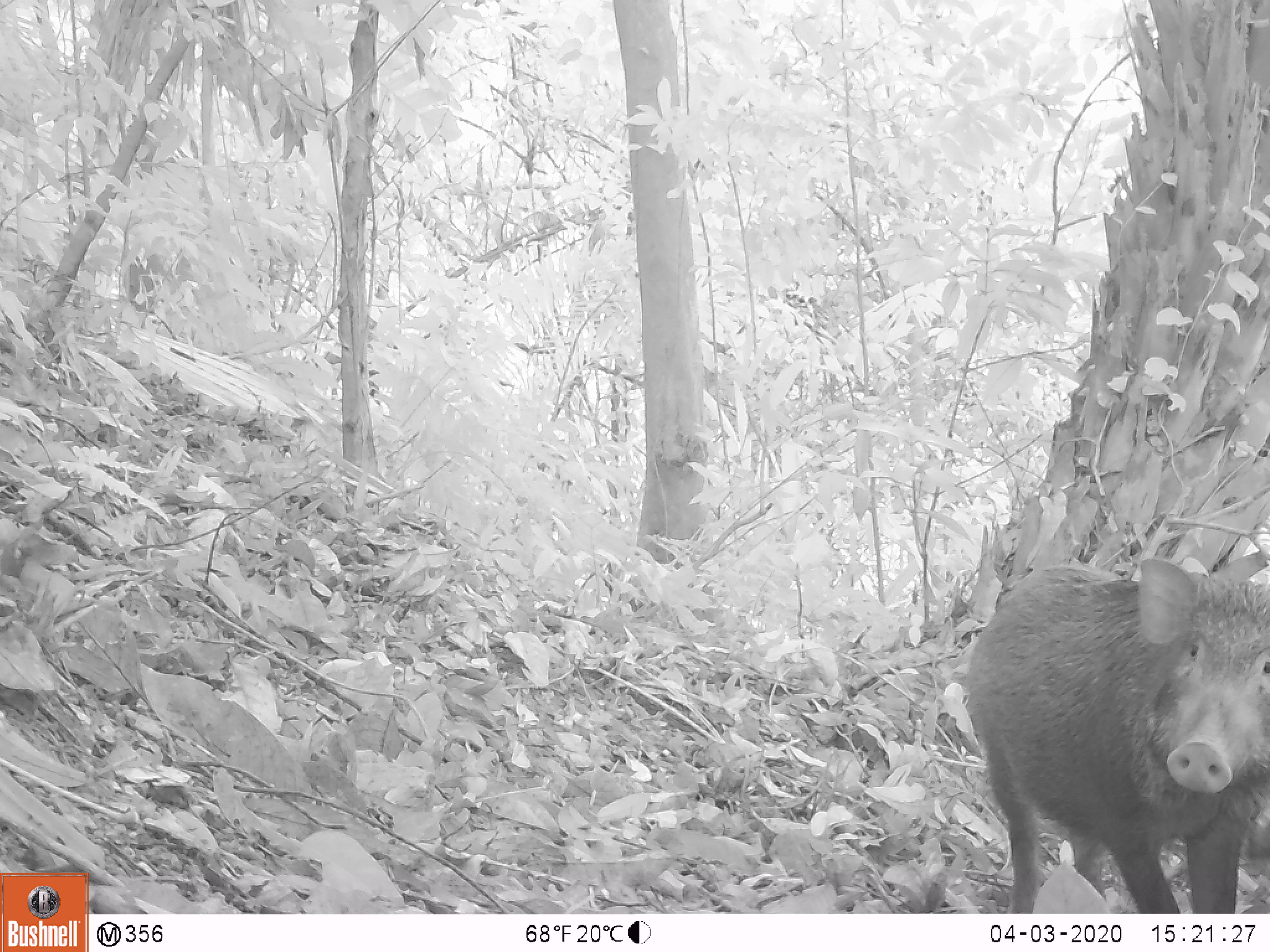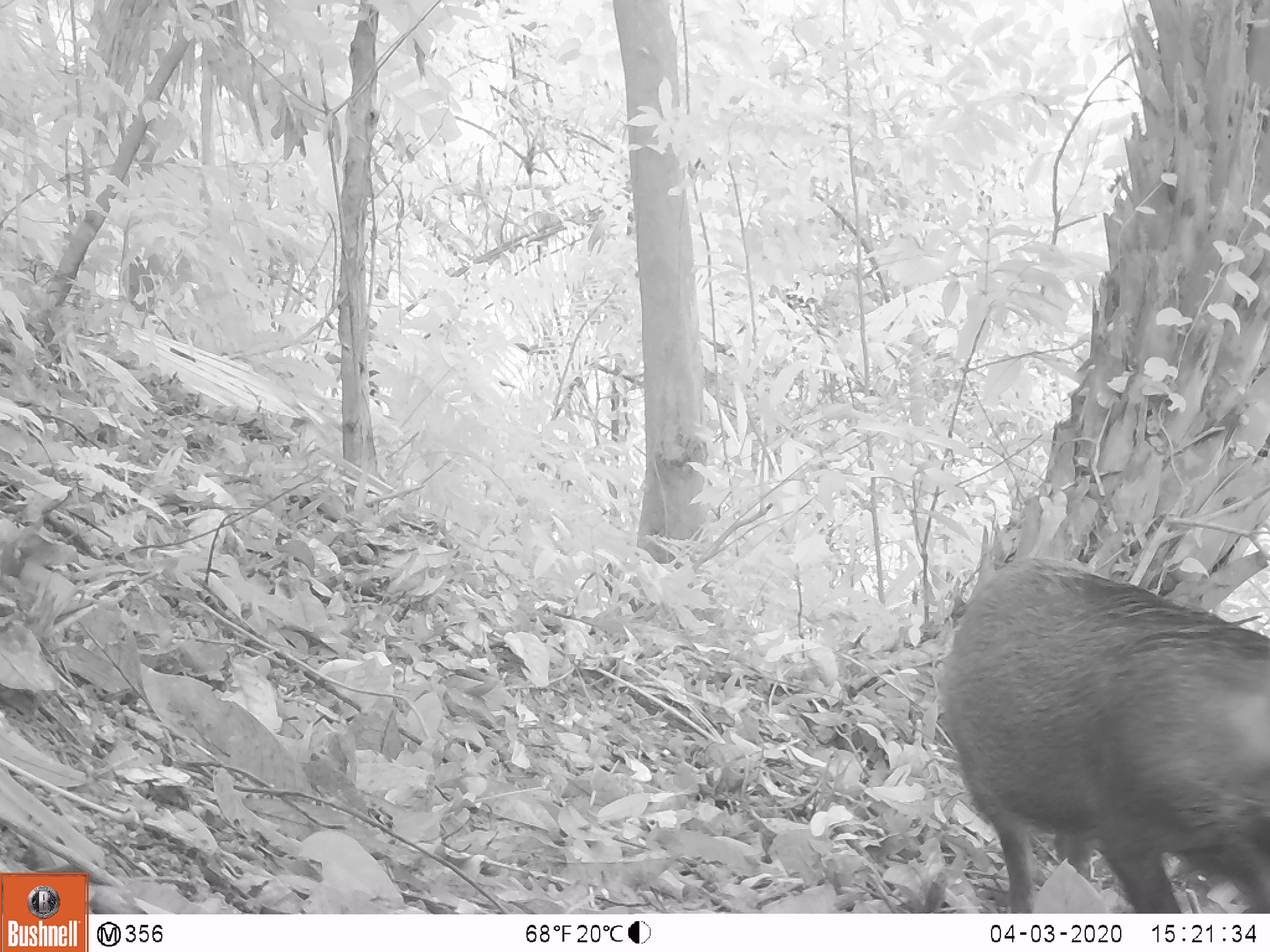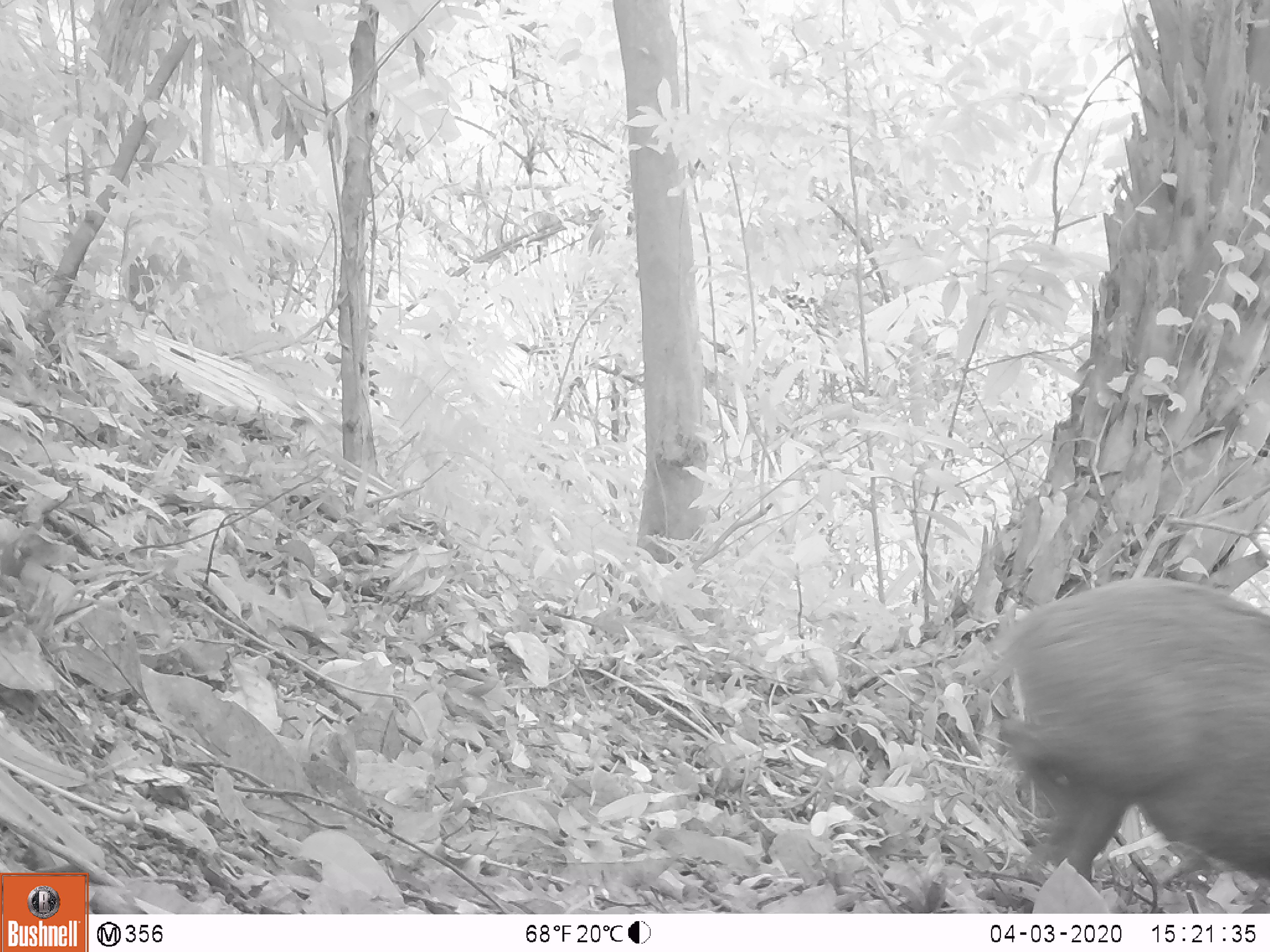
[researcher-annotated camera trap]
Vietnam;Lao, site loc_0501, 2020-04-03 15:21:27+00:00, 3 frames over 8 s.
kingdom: Animalia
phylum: Chordata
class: Mammalia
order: Artiodactyla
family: Suidae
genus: Sus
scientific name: Sus scrofa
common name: eurasian wild pig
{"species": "eurasian wild pig (Sus scrofa)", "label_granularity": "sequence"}